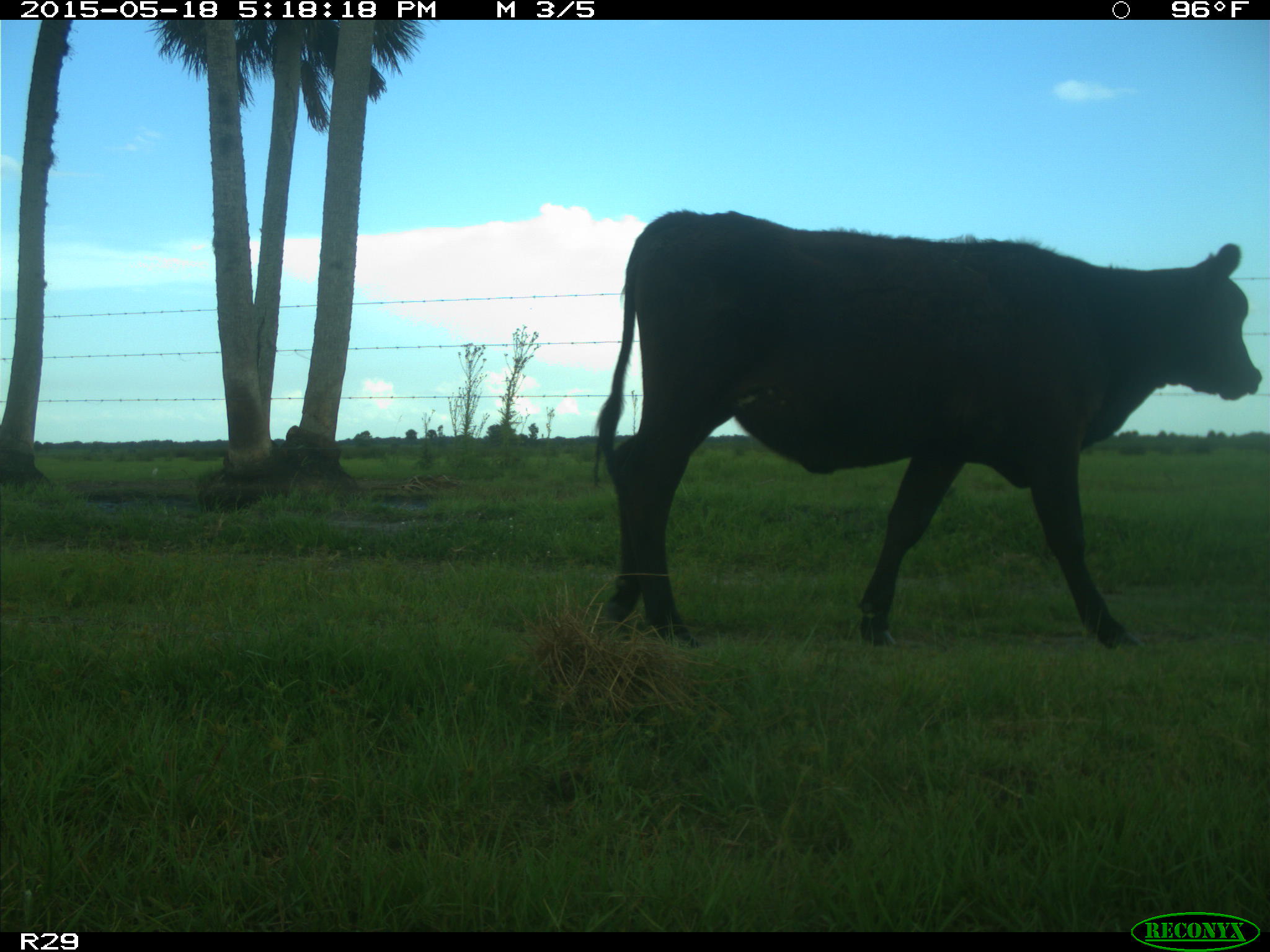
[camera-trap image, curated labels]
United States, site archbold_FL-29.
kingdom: Animalia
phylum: Chordata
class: Mammalia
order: Artiodactyla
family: Bovidae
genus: Bos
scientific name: Bos taurus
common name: domestic cow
Bos taurus (domestic cow).